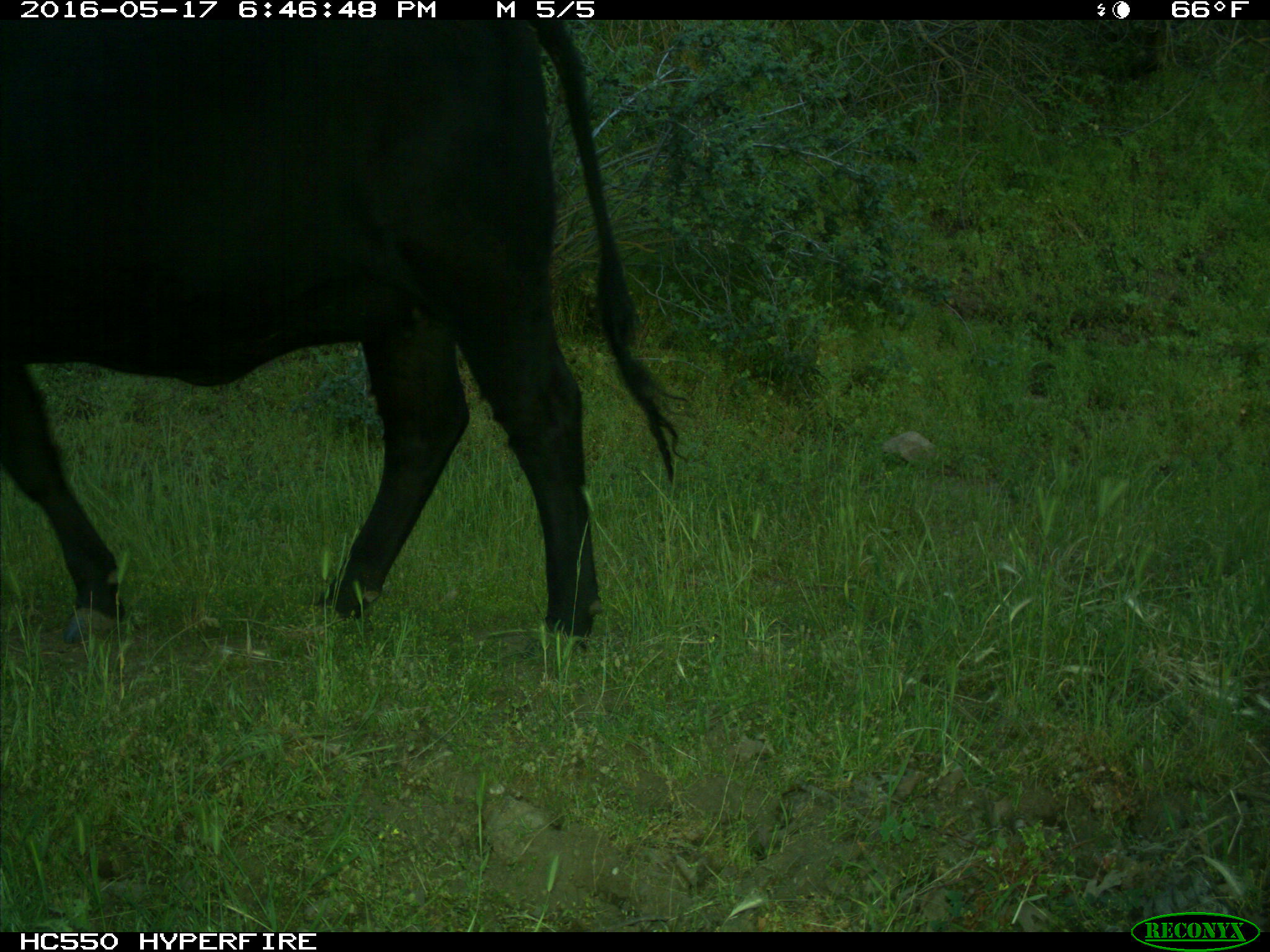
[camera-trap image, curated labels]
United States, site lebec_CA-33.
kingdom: Animalia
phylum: Chordata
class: Mammalia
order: Artiodactyla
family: Bovidae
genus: Bos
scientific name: Bos taurus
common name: domestic cow